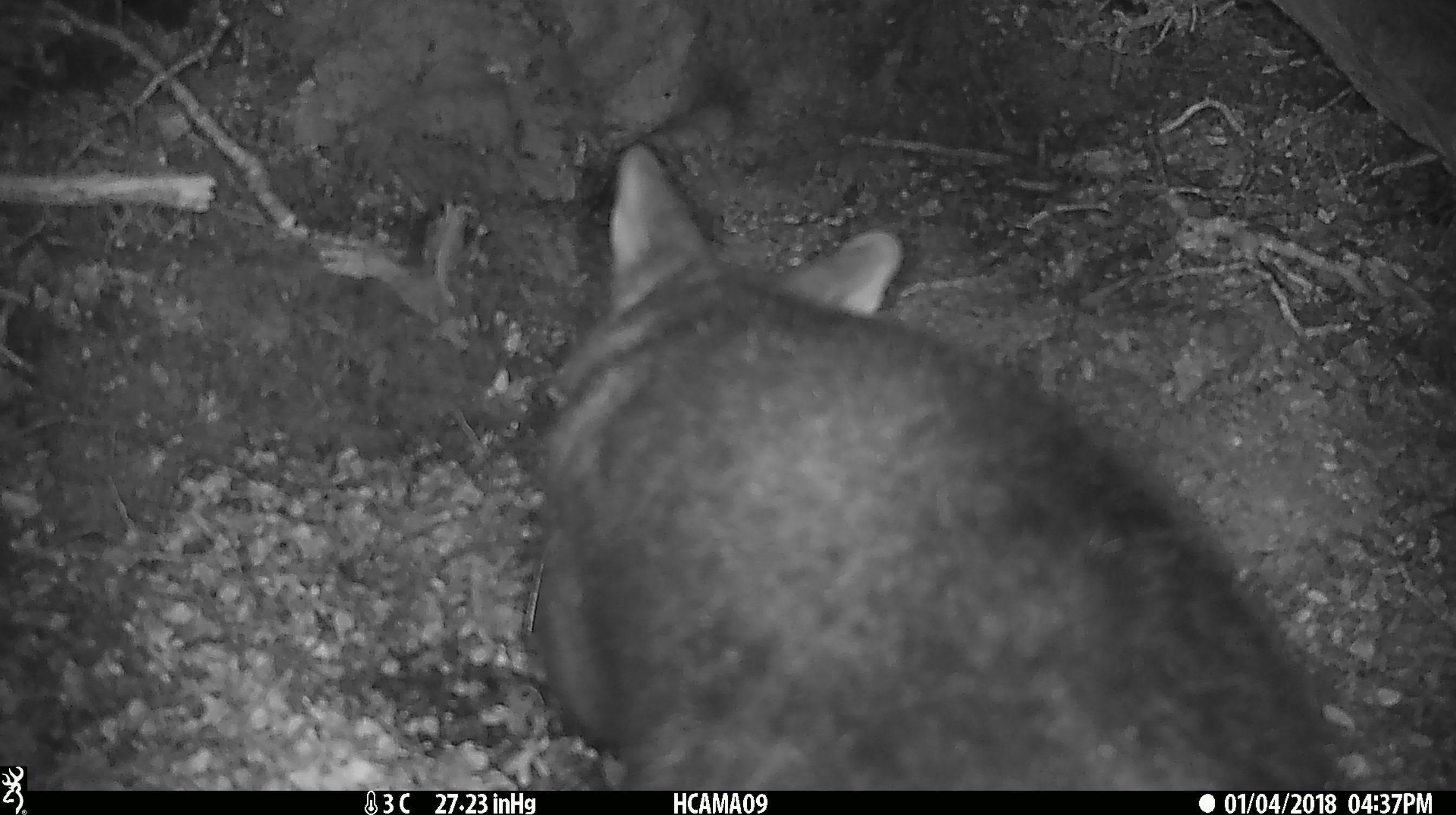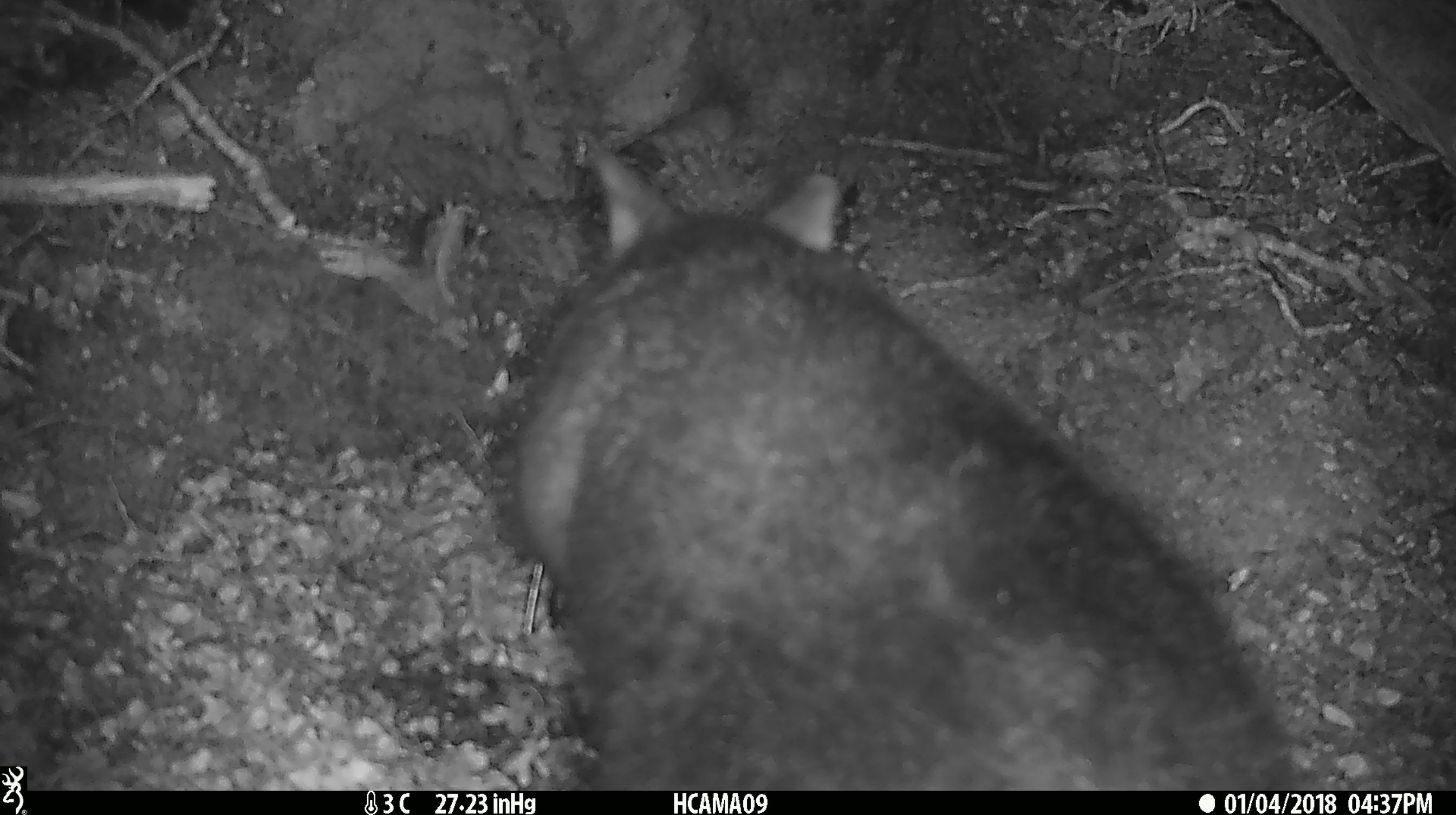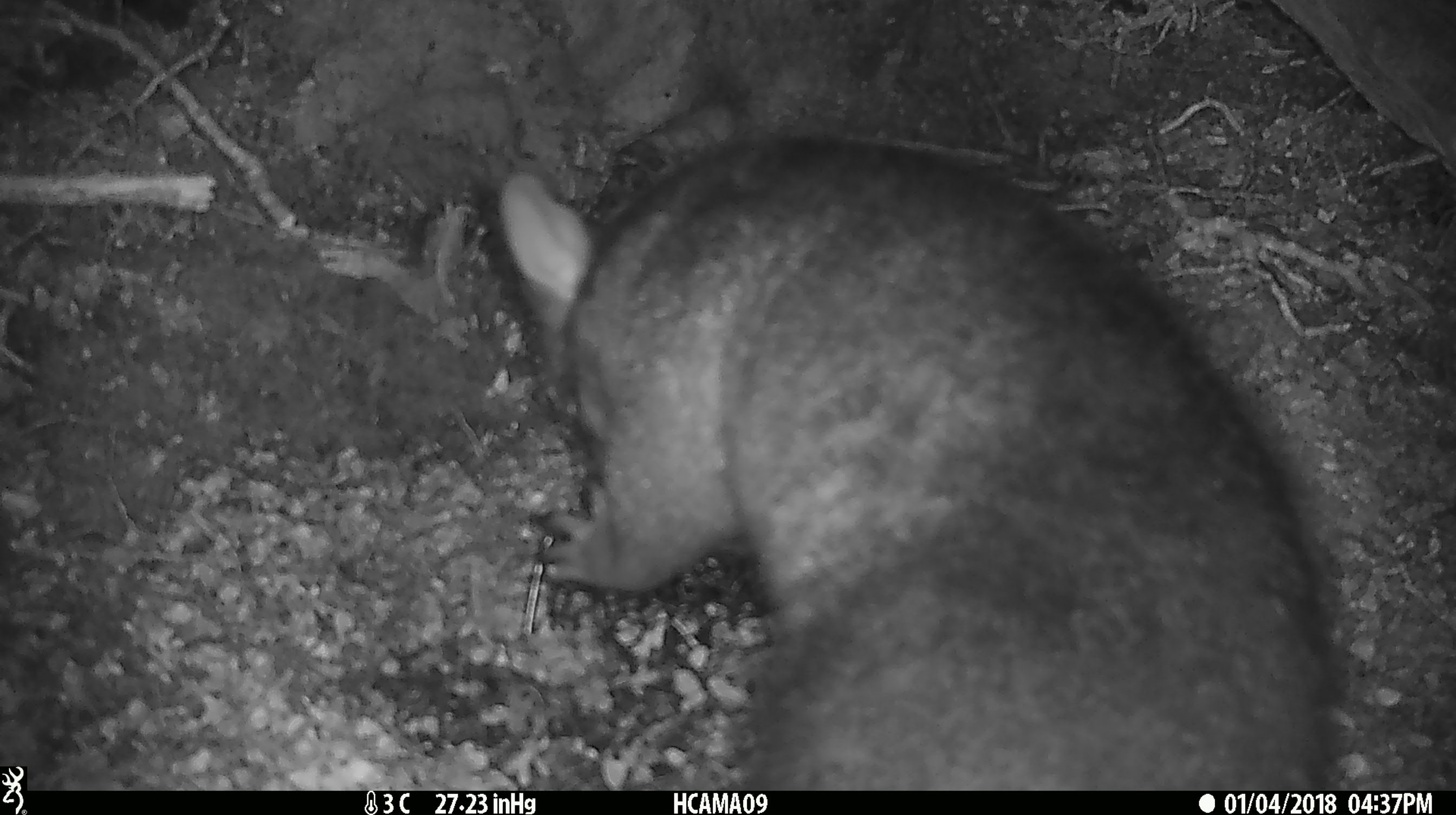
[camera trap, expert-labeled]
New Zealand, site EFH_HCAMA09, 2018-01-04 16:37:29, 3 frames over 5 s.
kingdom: Animalia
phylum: Chordata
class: Mammalia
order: Diprotodontia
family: Phalangeridae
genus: Trichosurus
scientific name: Trichosurus vulpecula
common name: common brushtail possum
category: possum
Possum (common brushtail possum) (Trichosurus vulpecula).